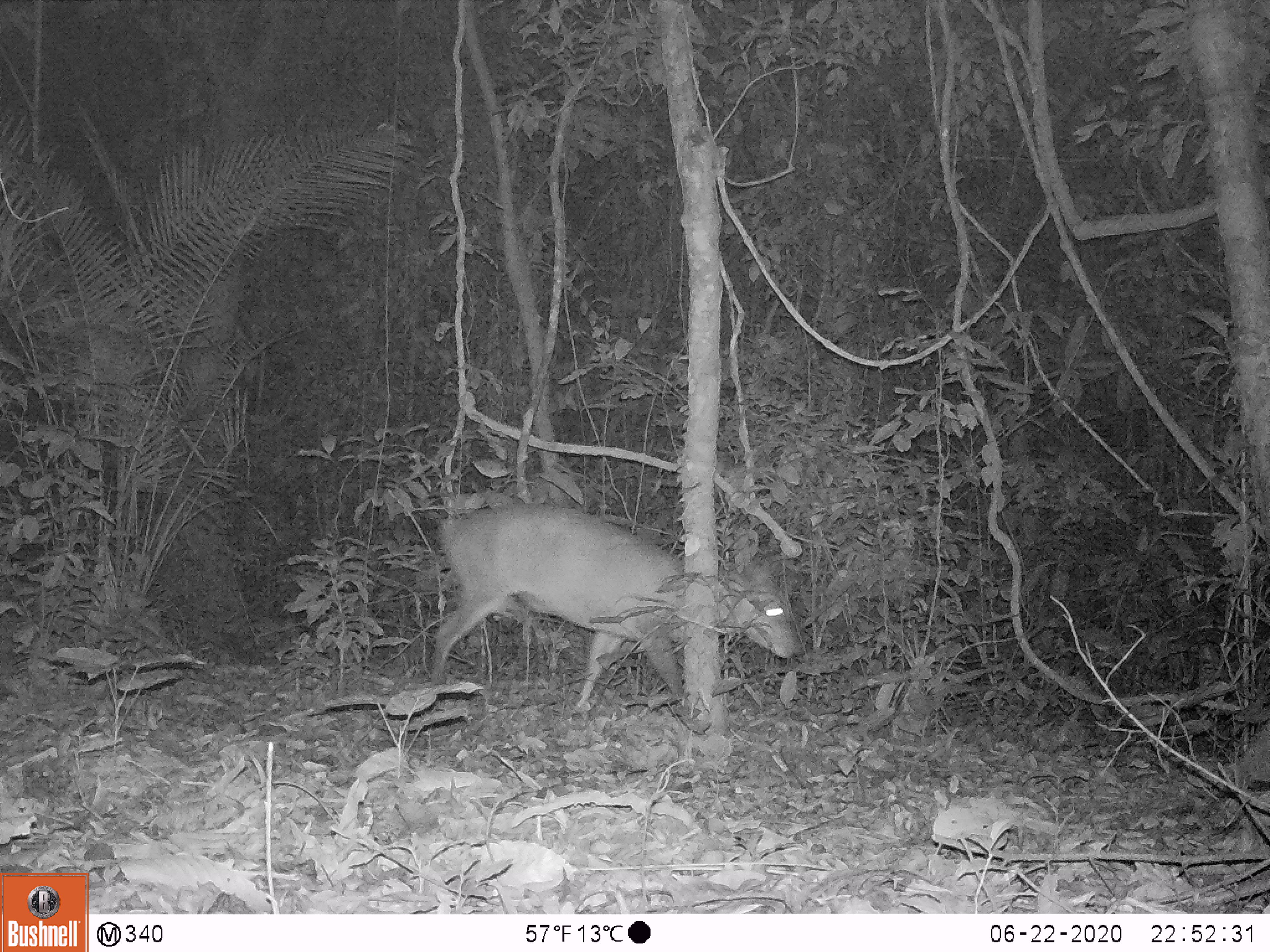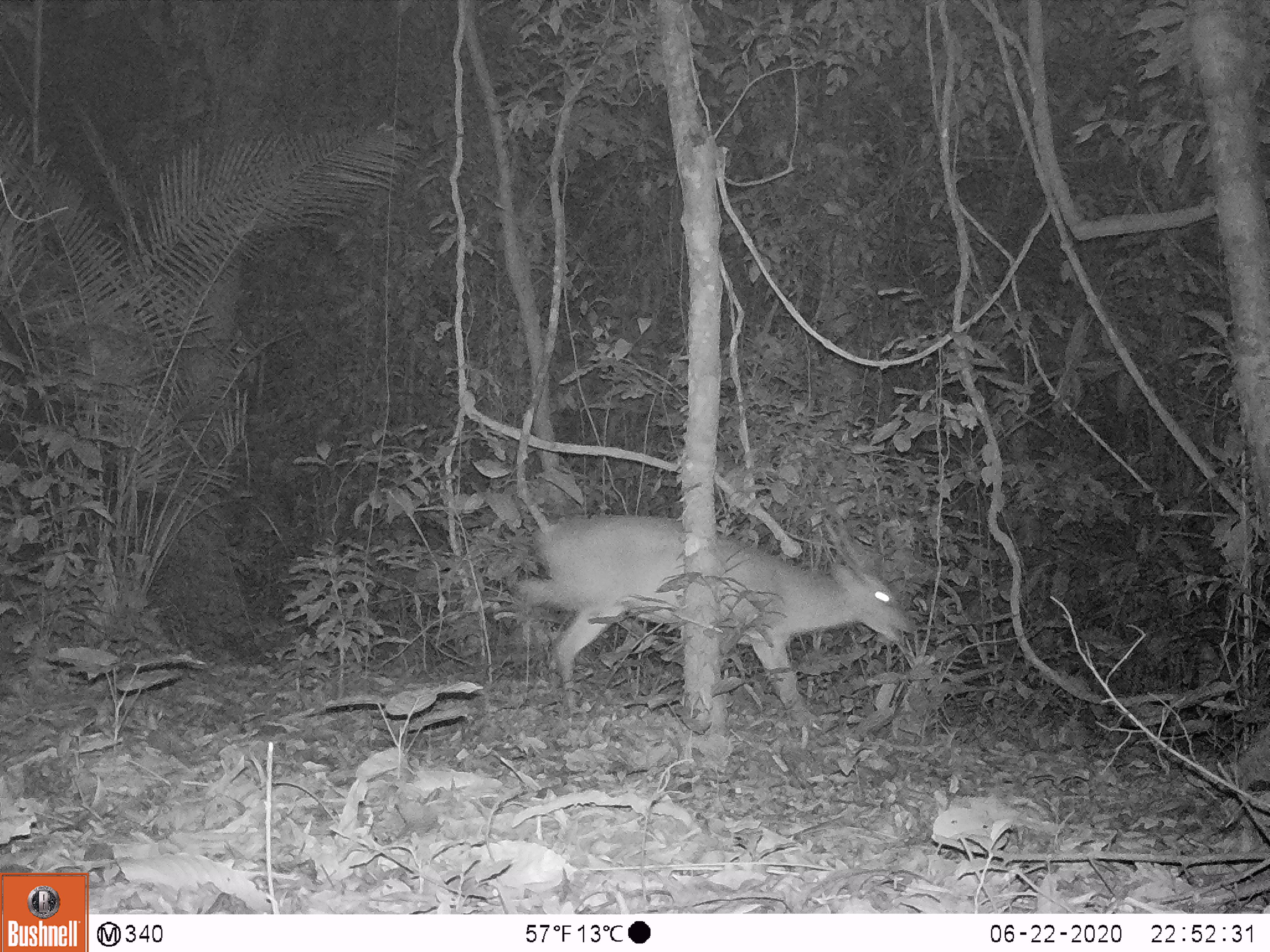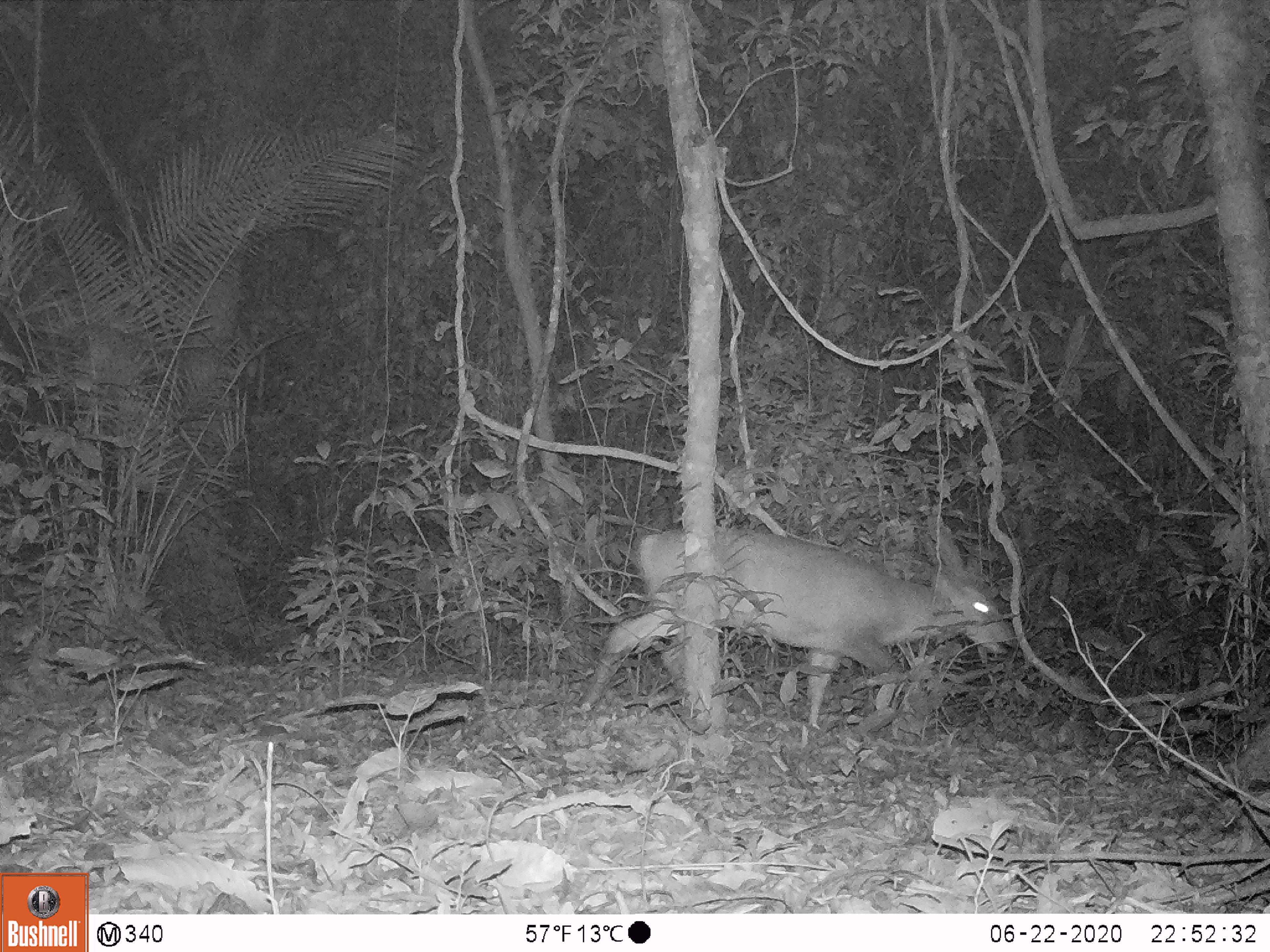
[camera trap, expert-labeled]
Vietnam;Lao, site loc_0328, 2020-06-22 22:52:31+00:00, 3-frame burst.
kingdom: Animalia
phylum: Chordata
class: Mammalia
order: Artiodactyla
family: Cervidae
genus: Muntiacus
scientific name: Muntiacus vuquangensis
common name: large-antlered muntjac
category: large antlered muntjac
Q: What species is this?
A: Large antlered muntjac (large-antlered muntjac) (Muntiacus vuquangensis).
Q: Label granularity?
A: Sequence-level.